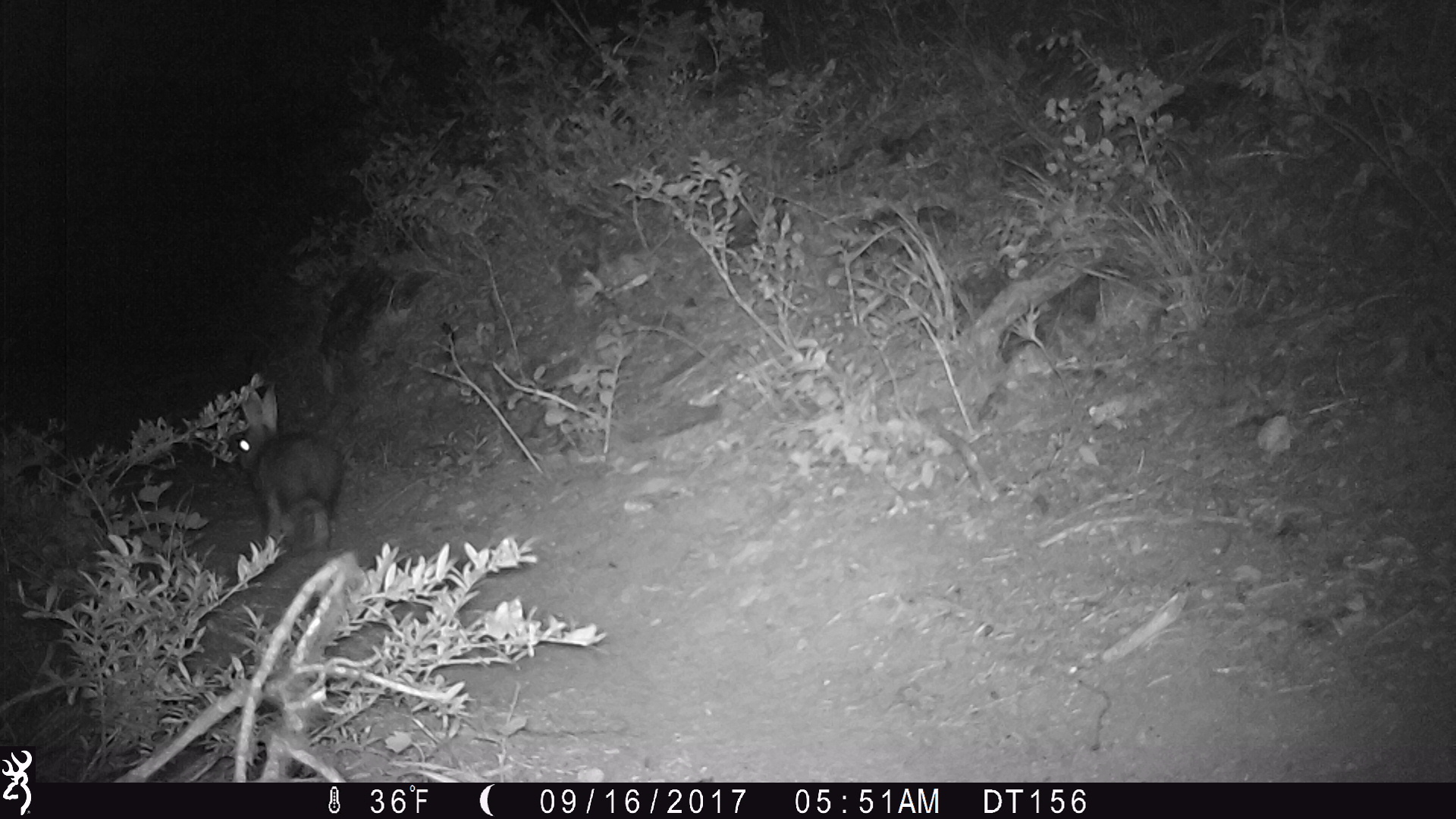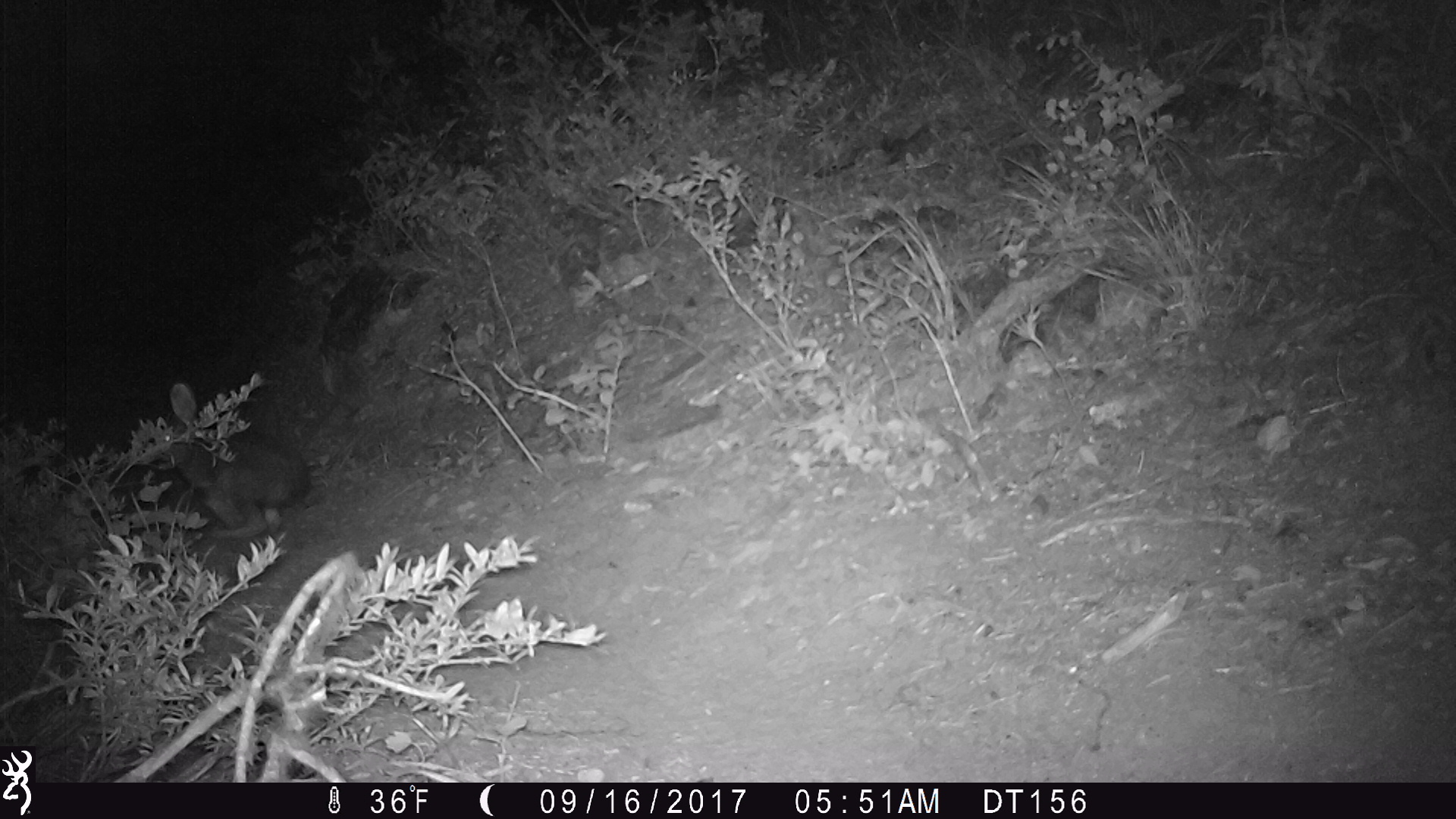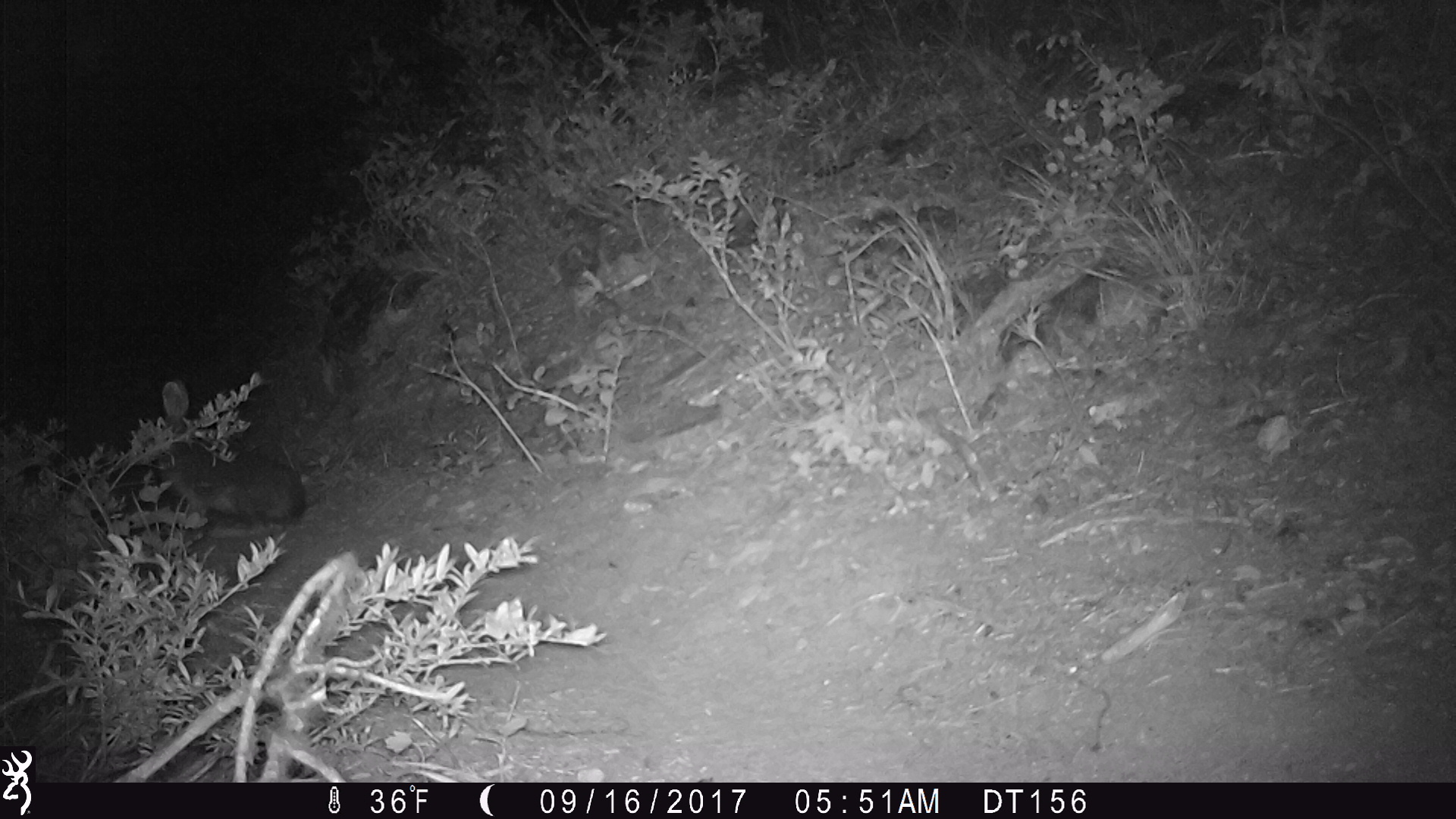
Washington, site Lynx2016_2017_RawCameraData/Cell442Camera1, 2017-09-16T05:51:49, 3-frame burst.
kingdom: Animalia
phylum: Chordata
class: Mammalia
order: Lagomorpha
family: Leporidae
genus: Lepus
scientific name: Lepus americanus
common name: snowshoe hare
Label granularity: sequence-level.